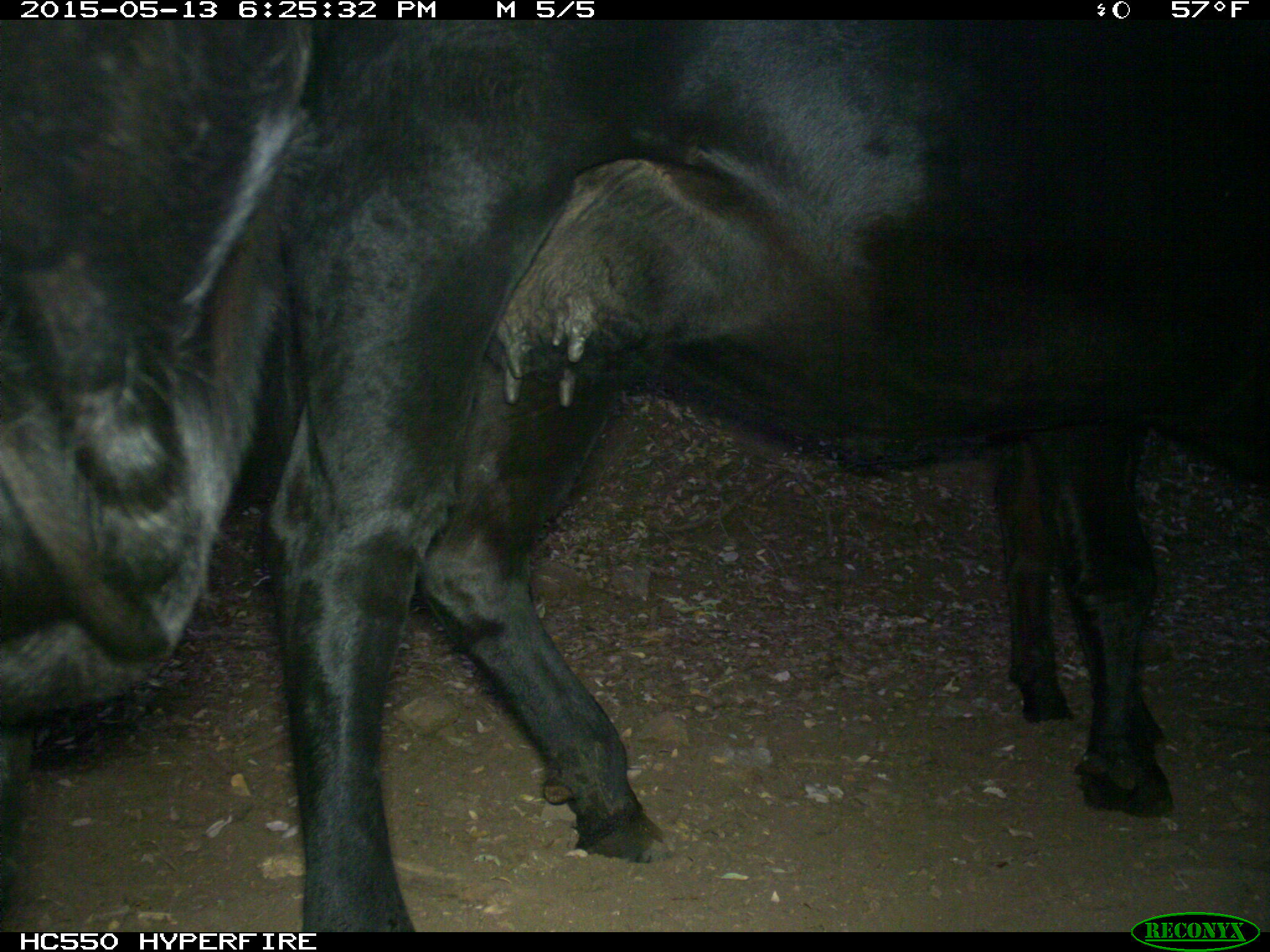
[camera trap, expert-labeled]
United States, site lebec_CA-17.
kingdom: Animalia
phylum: Chordata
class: Mammalia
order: Artiodactyla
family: Bovidae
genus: Bos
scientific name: Bos taurus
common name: domestic cow